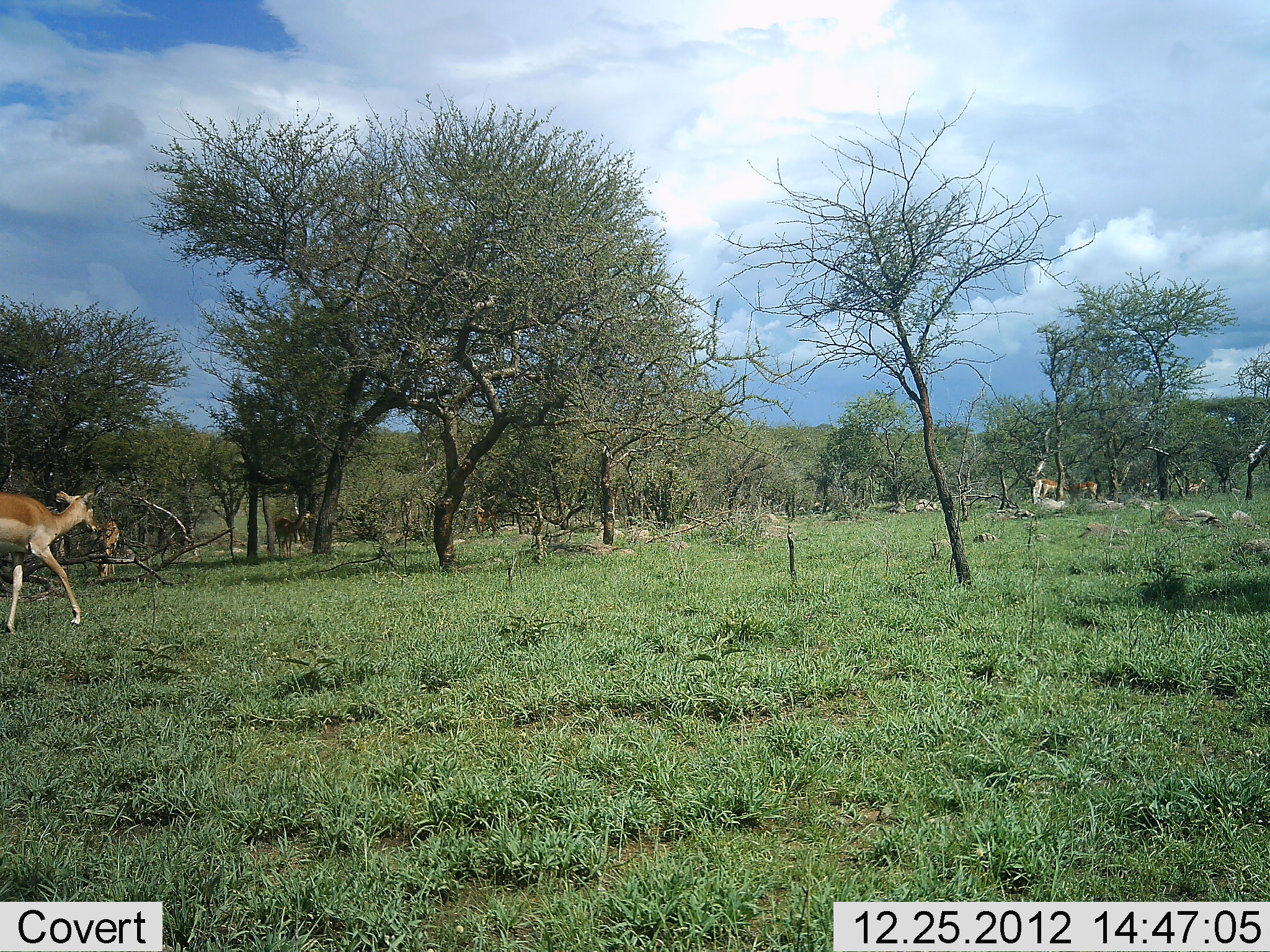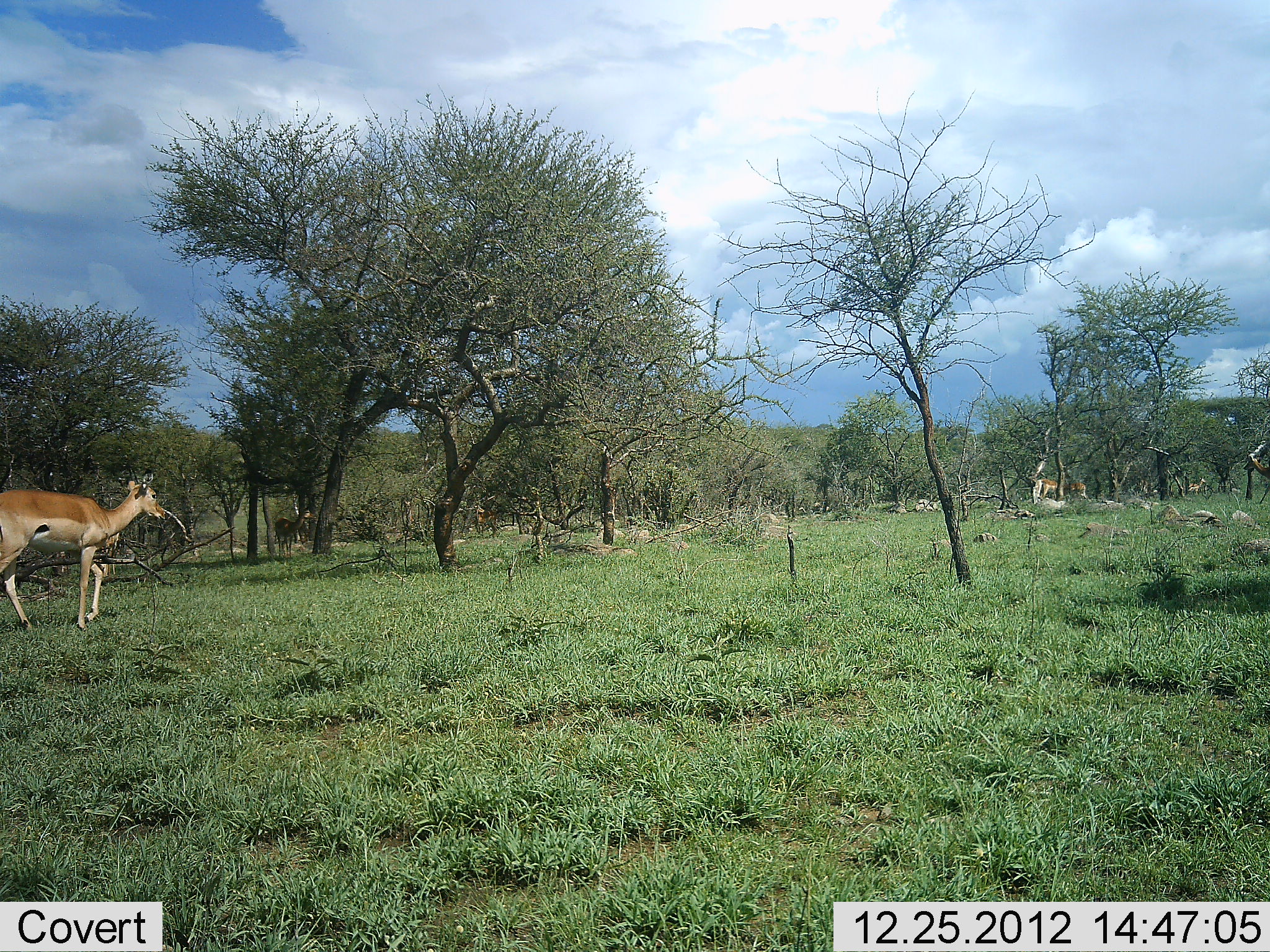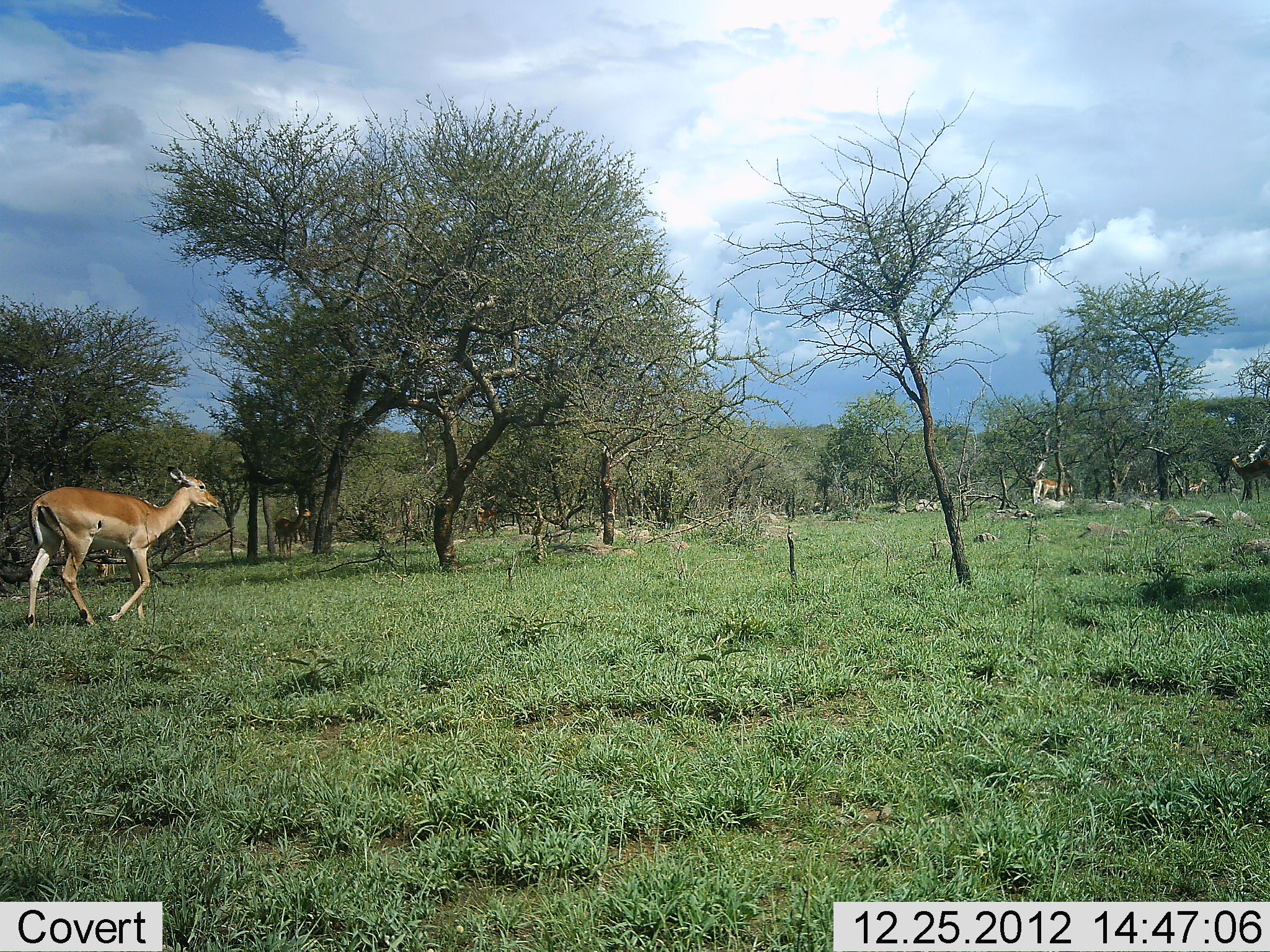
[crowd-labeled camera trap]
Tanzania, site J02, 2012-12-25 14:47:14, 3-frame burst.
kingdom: Animalia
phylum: Chordata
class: Mammalia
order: Artiodactyla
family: Bovidae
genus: Aepyceros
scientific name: Aepyceros melampus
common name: impala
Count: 5.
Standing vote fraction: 59%.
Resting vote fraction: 0%.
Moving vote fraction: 83%.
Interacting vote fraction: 0%.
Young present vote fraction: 0%.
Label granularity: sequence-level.